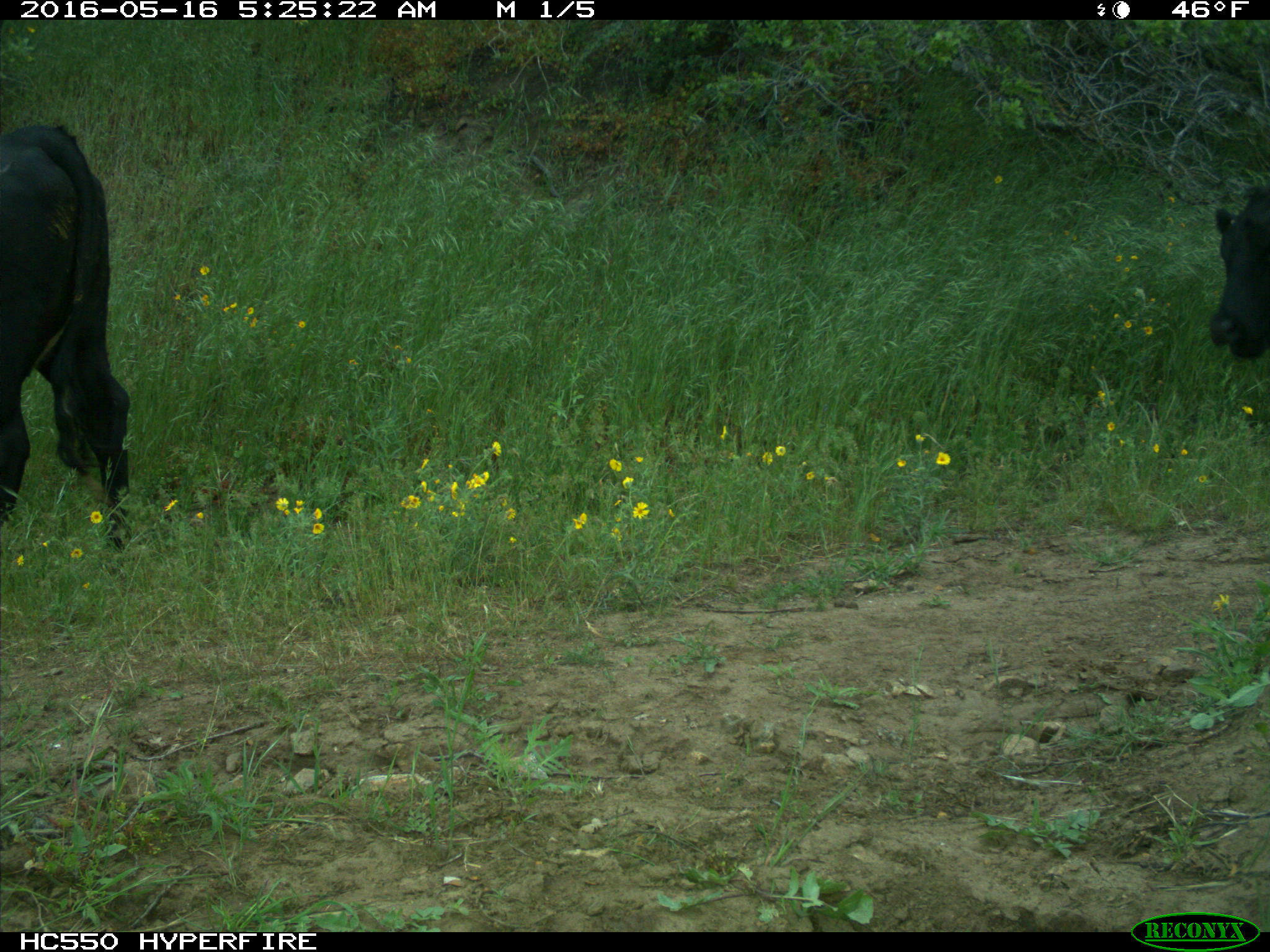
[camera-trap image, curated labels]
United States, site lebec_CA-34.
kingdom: Animalia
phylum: Chordata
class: Mammalia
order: Artiodactyla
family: Bovidae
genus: Bos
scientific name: Bos taurus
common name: domestic cow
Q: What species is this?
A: Bos taurus (domestic cow).